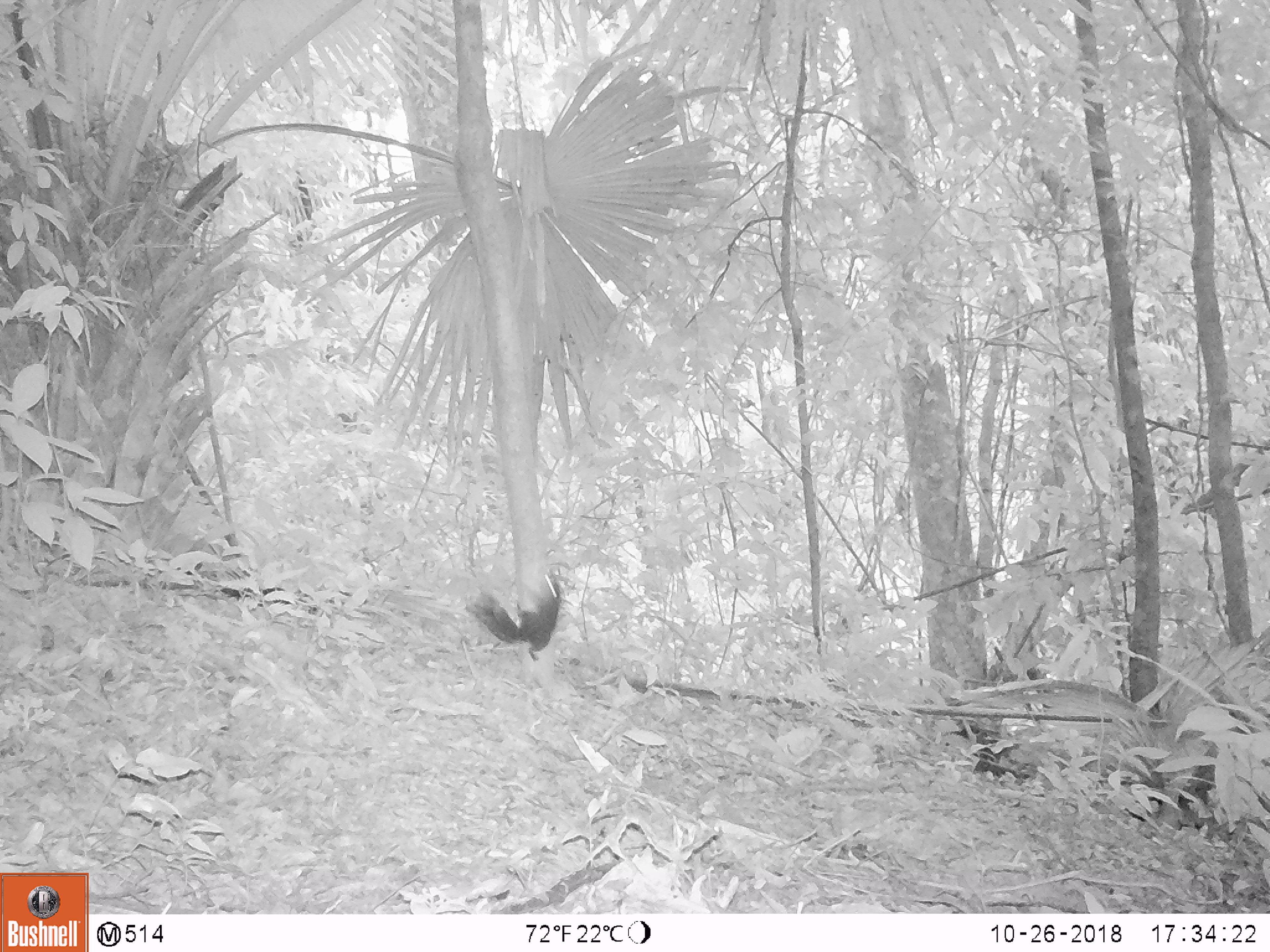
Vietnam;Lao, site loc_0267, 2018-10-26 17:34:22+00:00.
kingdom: Animalia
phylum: Chordata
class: Mammalia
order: Rodentia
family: Sciuridae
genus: Dremomys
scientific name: Dremomys rufigenis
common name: red-cheeked squirrel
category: red cheeked squirrel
Red cheeked squirrel (red-cheeked squirrel) (Dremomys rufigenis). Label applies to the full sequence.